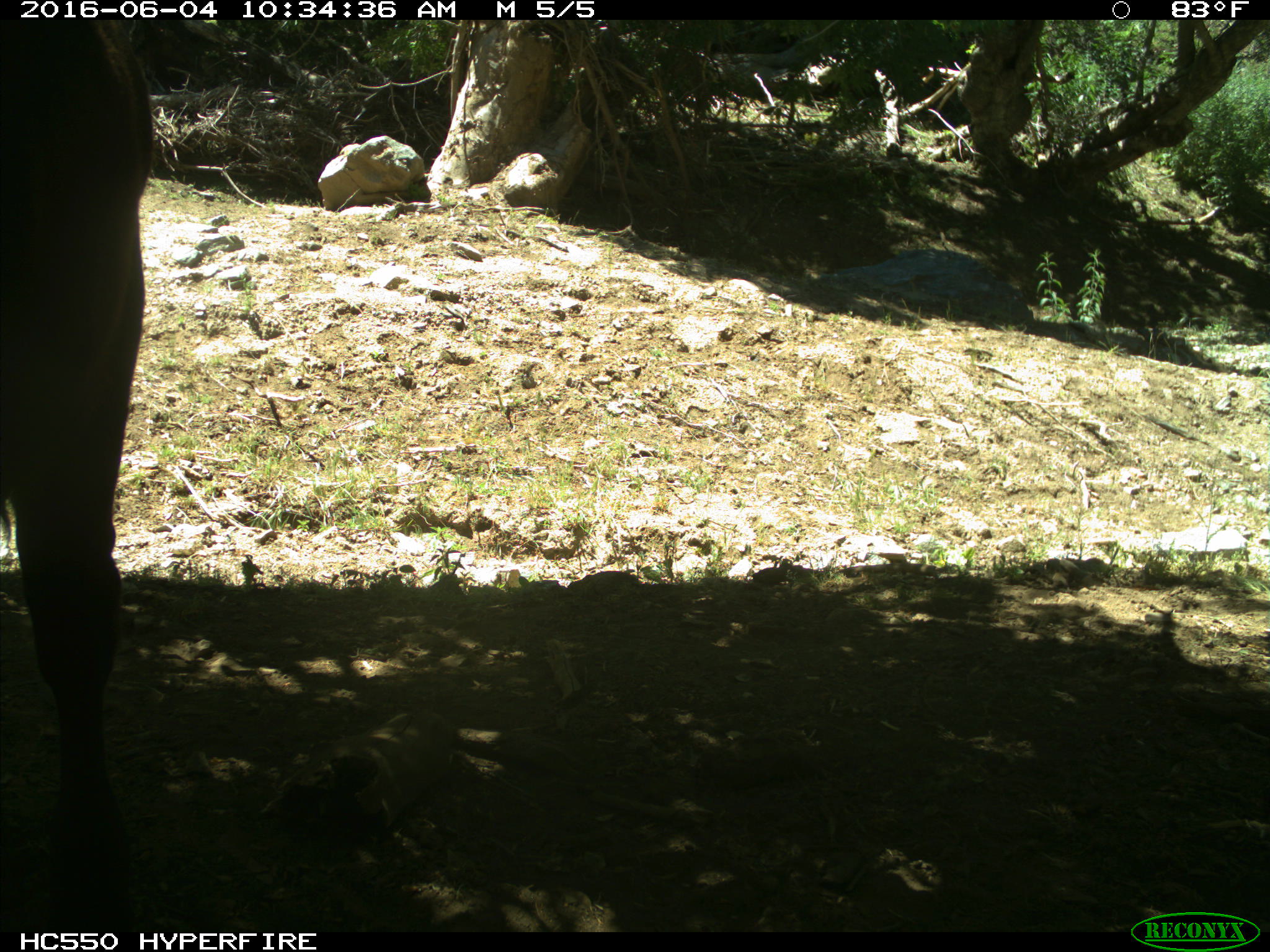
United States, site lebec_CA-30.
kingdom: Animalia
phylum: Chordata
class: Mammalia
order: Artiodactyla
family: Bovidae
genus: Bos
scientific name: Bos taurus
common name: domestic cow